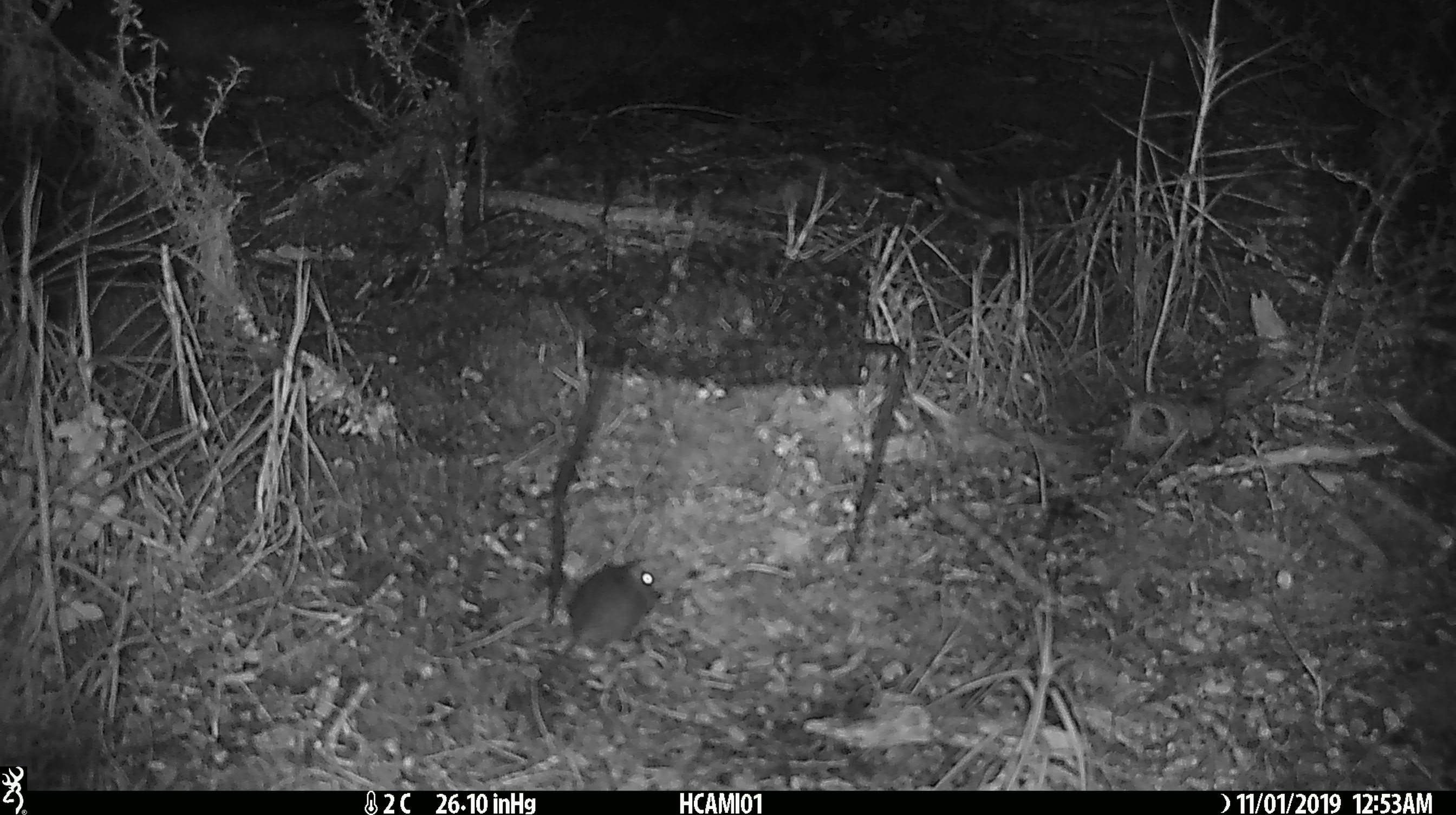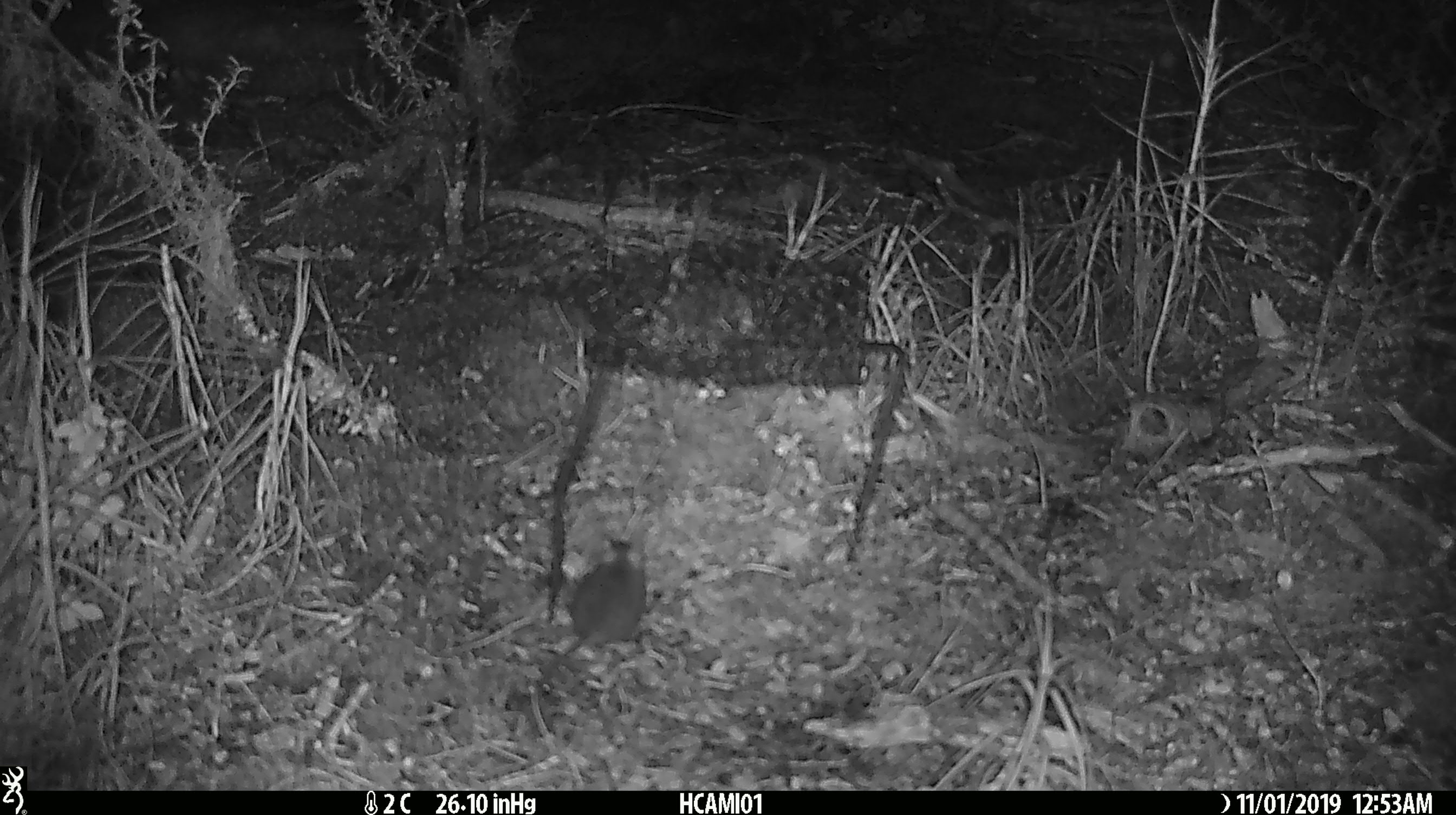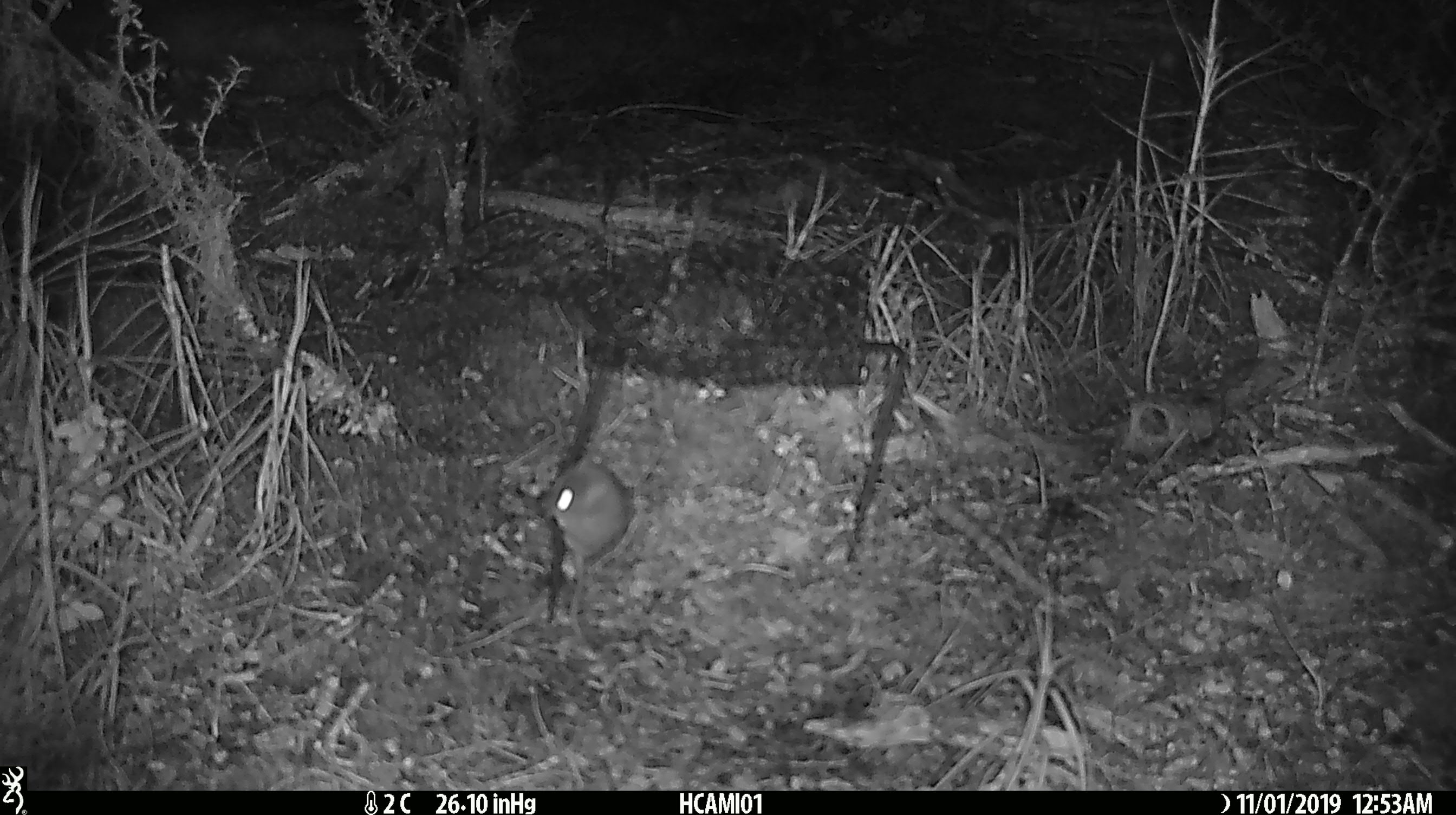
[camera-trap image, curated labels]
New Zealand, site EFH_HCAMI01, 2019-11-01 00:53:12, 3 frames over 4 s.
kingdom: Animalia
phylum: Chordata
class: Mammalia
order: Rodentia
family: Muridae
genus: Mus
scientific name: Mus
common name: mouse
Mouse (Mus).